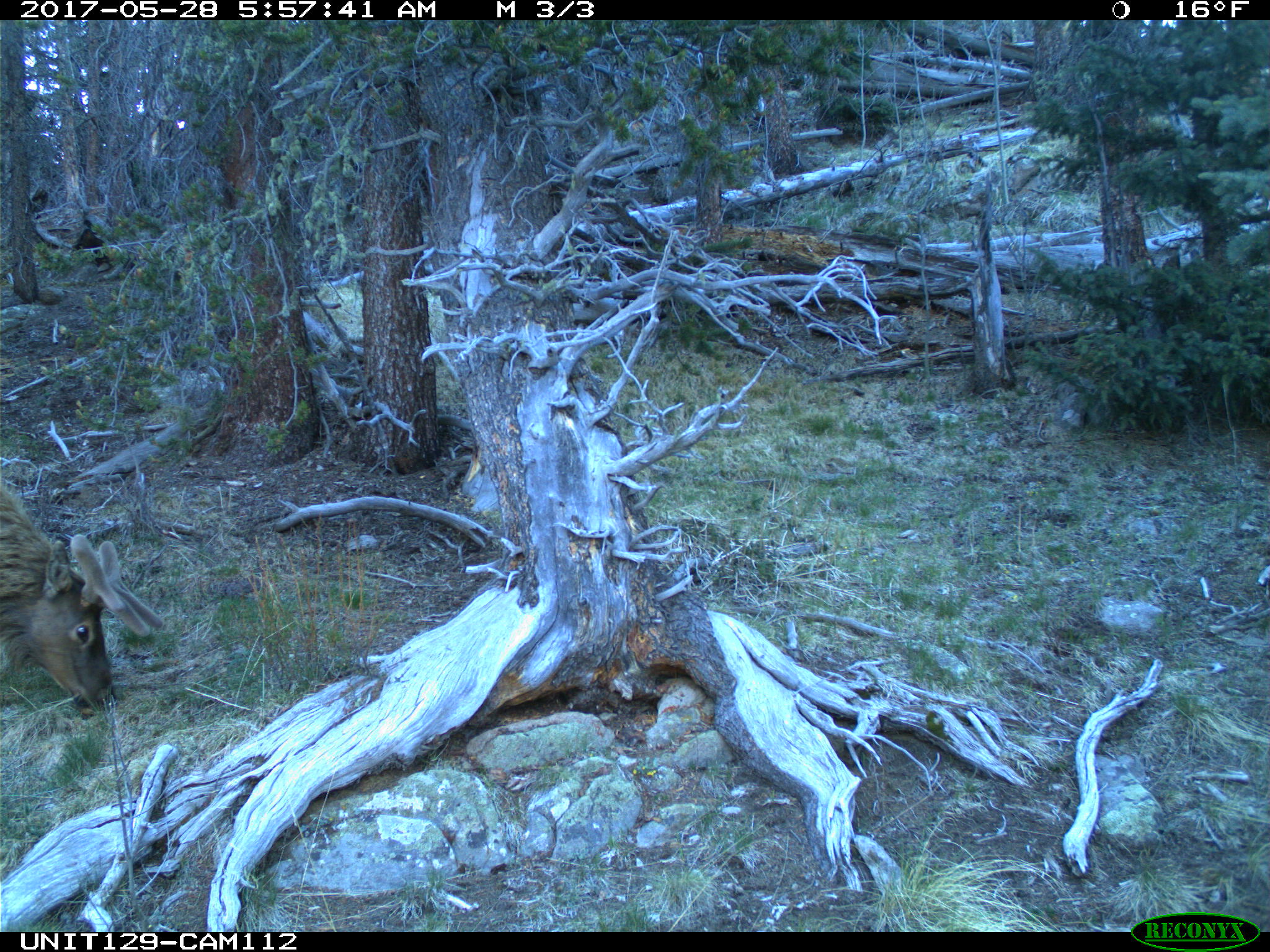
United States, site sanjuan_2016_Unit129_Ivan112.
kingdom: Animalia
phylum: Chordata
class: Mammalia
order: Artiodactyla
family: Cervidae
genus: Cervus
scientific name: Cervus elaphus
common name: red deer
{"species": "Cervus elaphus (red deer)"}